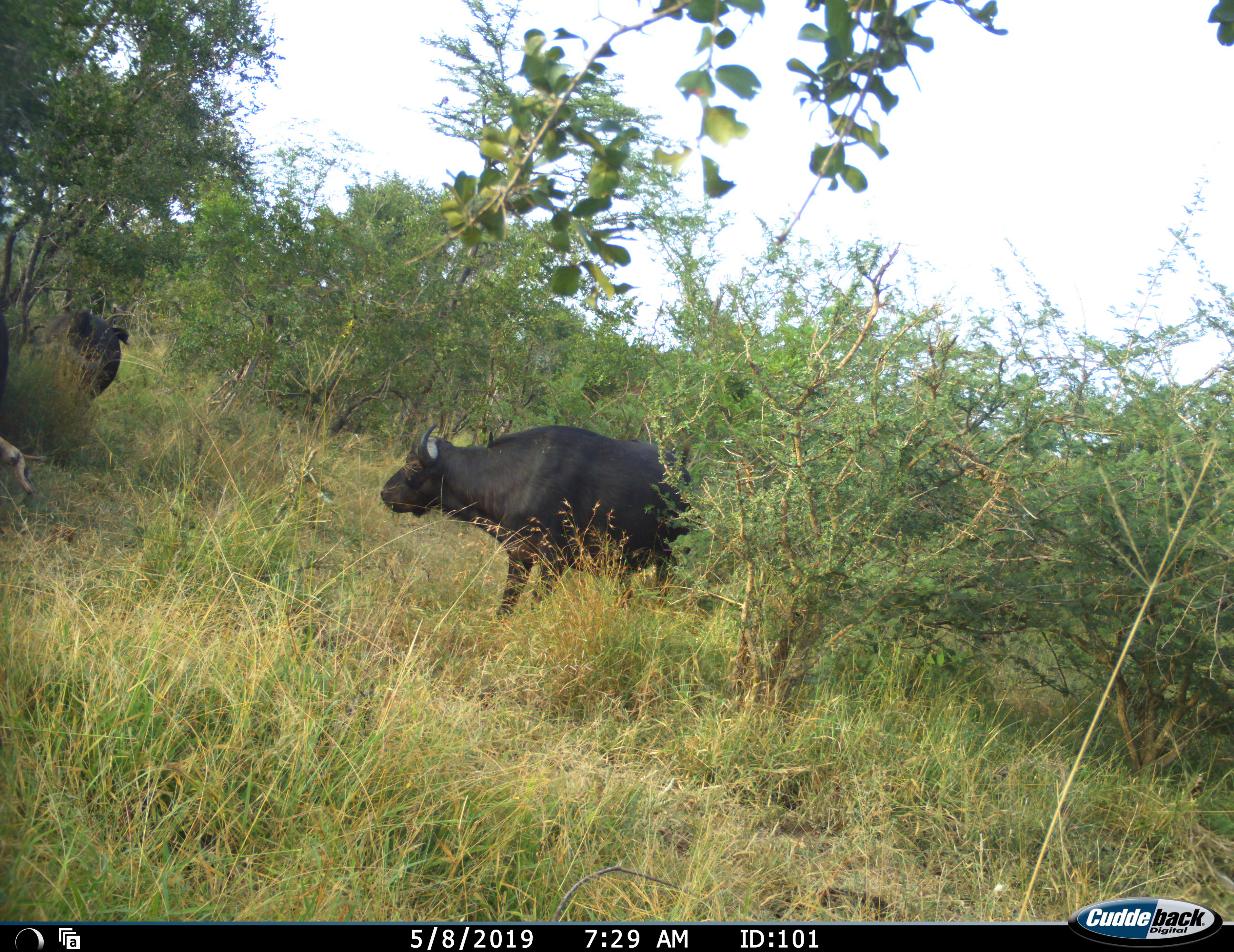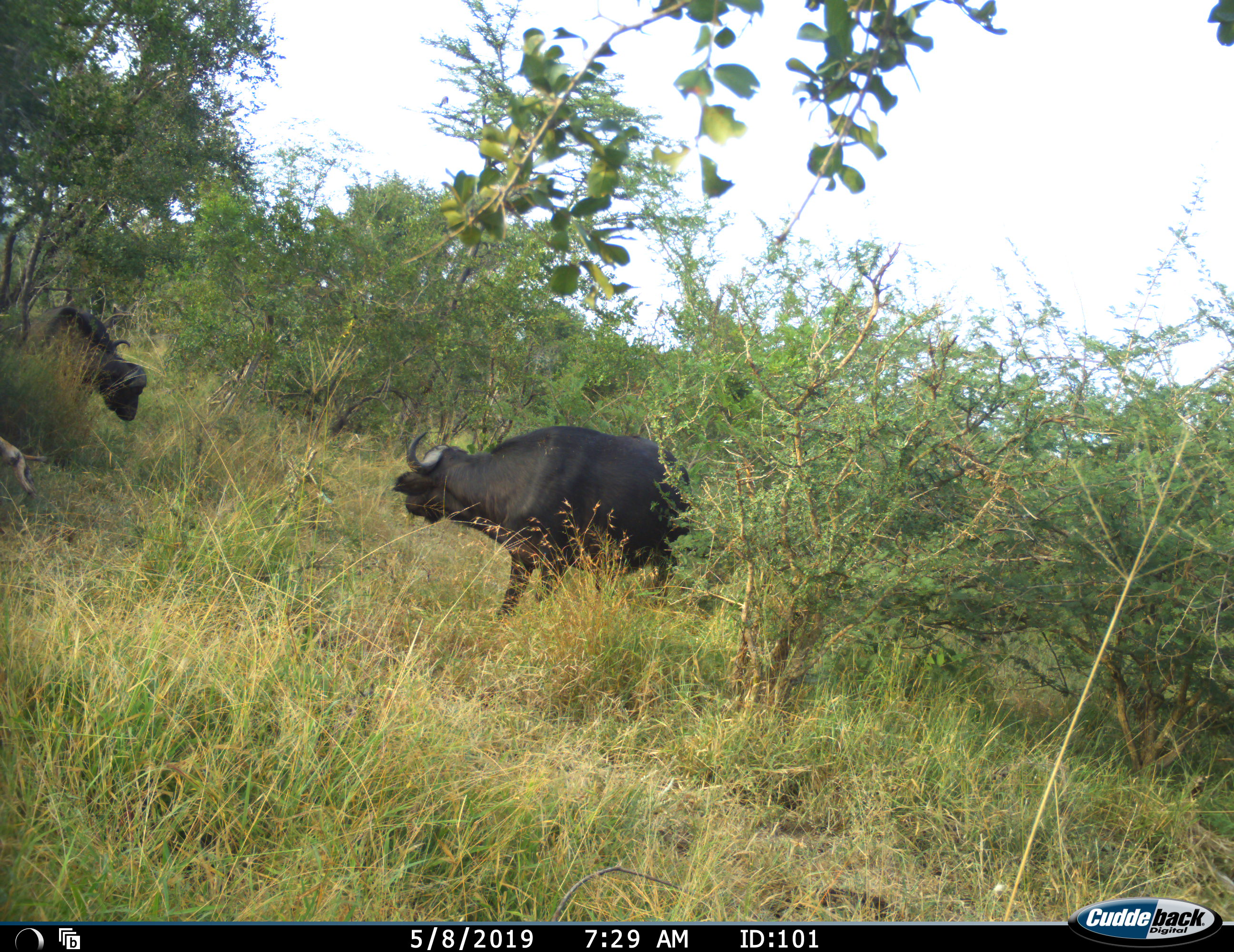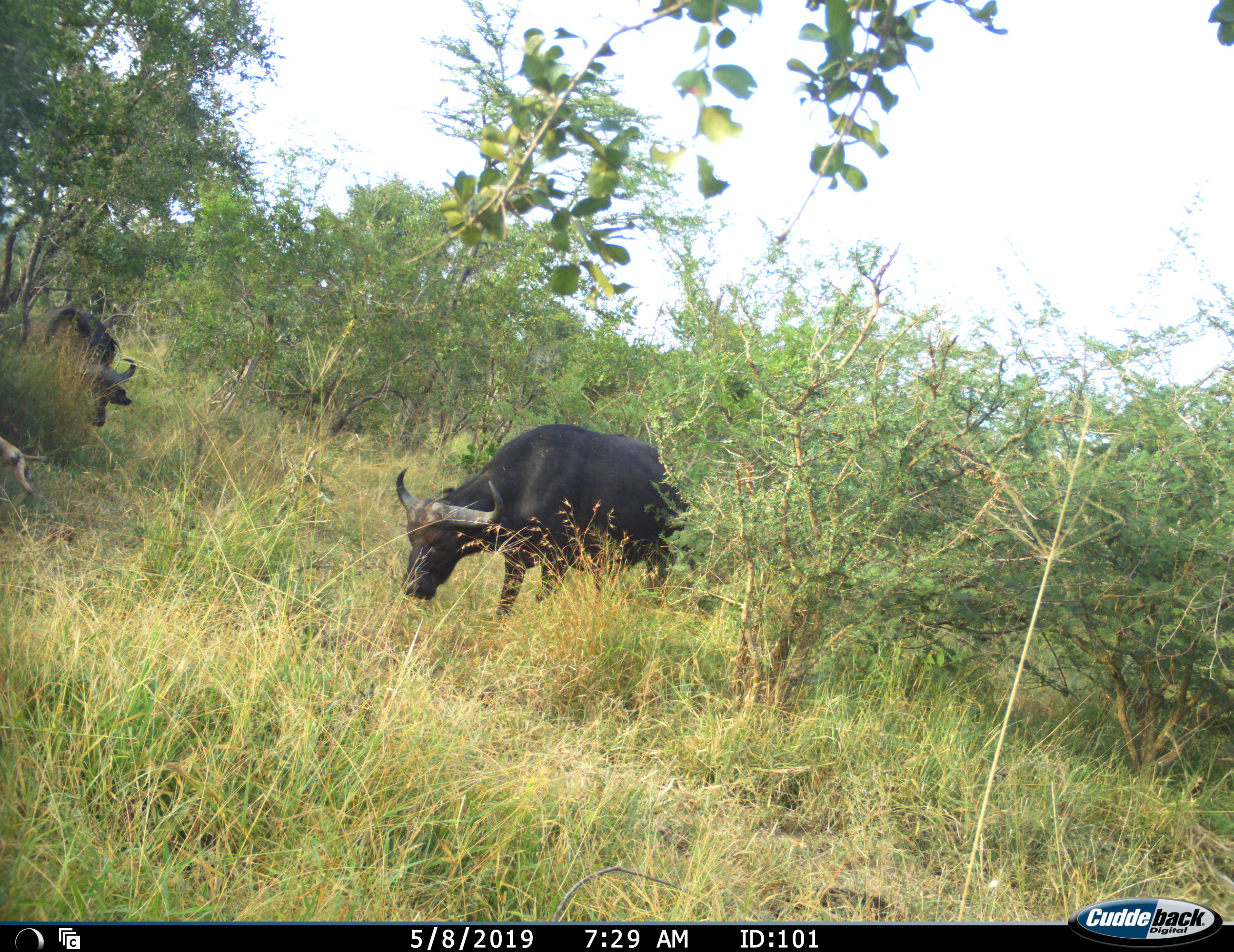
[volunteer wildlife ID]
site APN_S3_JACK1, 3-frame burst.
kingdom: Animalia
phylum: Chordata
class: Mammalia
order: Artiodactyla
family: Bovidae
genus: Syncerus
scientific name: Syncerus caffer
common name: african buffalo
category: buffalo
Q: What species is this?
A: Buffalo (african buffalo) (Syncerus caffer).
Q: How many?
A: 2.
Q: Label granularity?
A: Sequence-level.